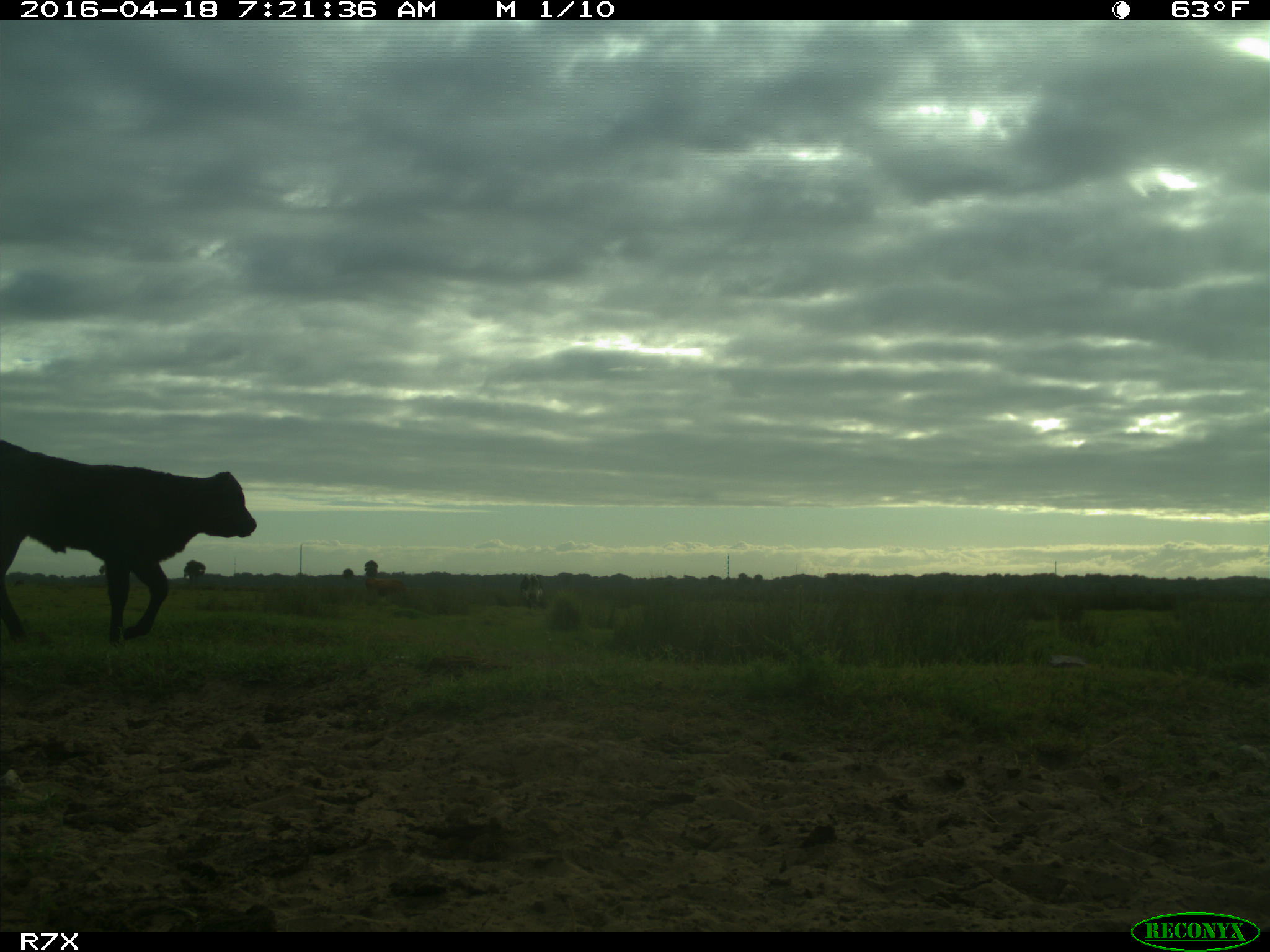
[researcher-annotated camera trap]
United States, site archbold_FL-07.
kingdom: Animalia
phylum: Chordata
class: Mammalia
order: Artiodactyla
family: Bovidae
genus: Bos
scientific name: Bos taurus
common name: domestic cow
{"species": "Bos taurus (domestic cow)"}